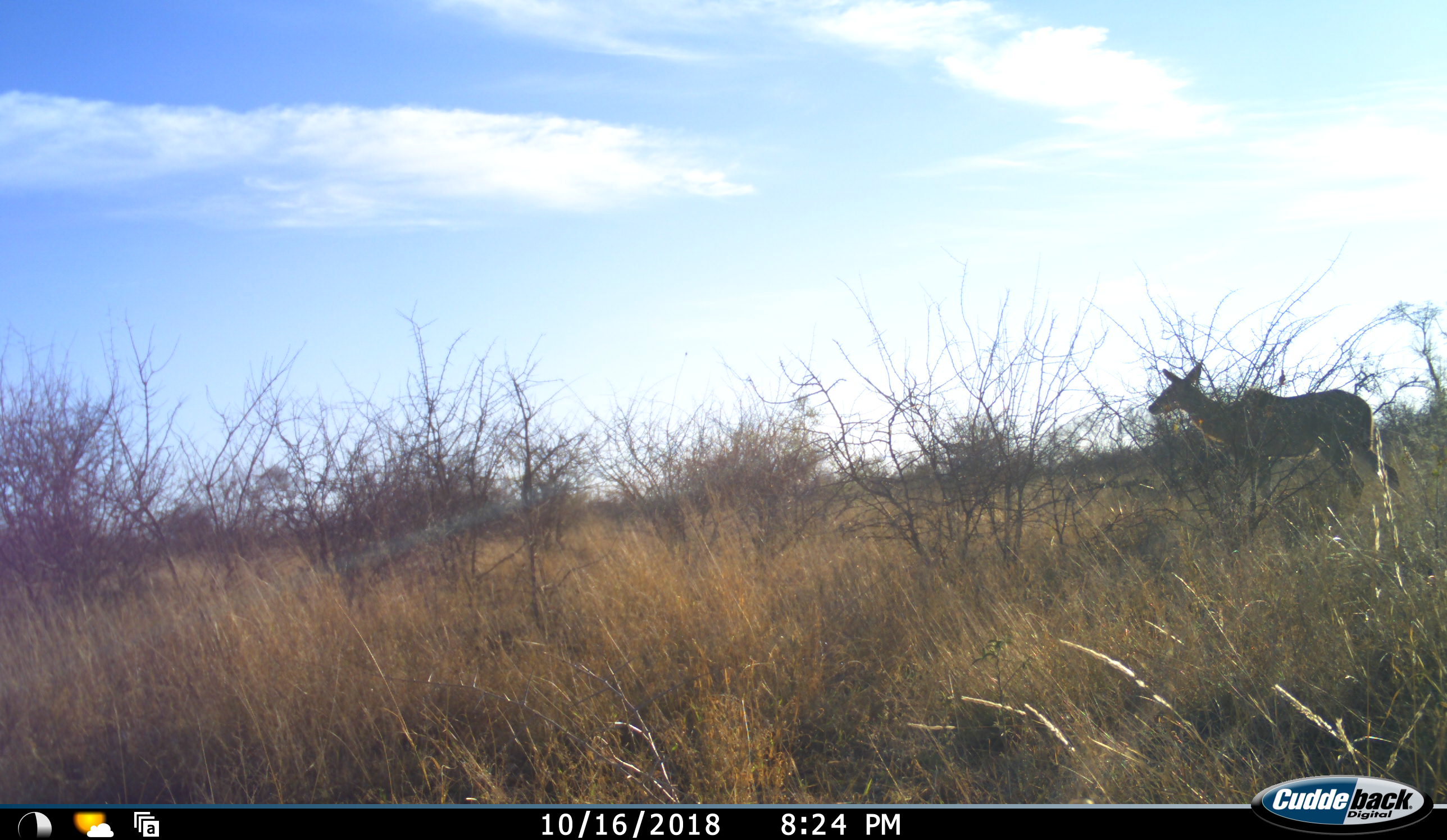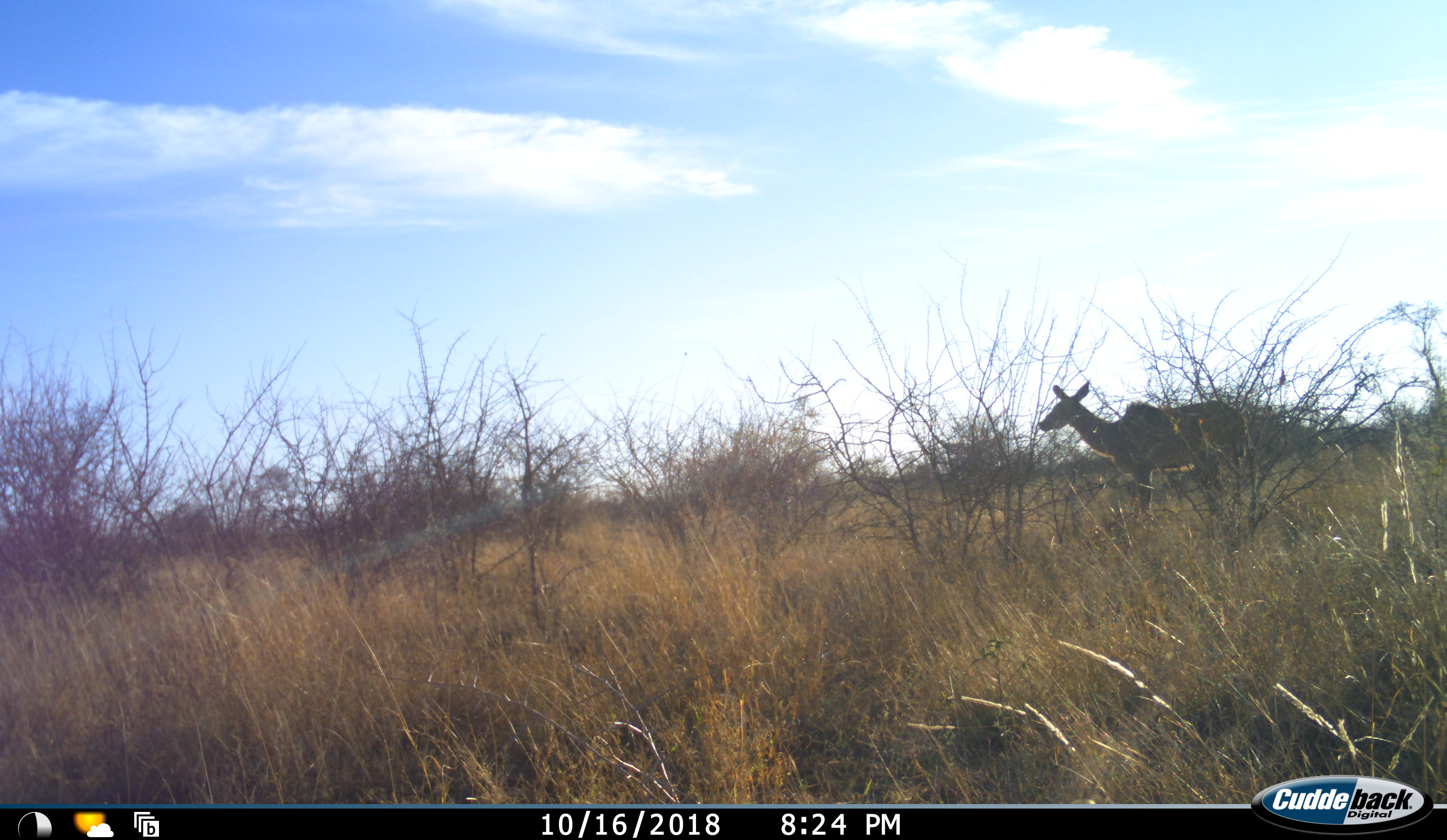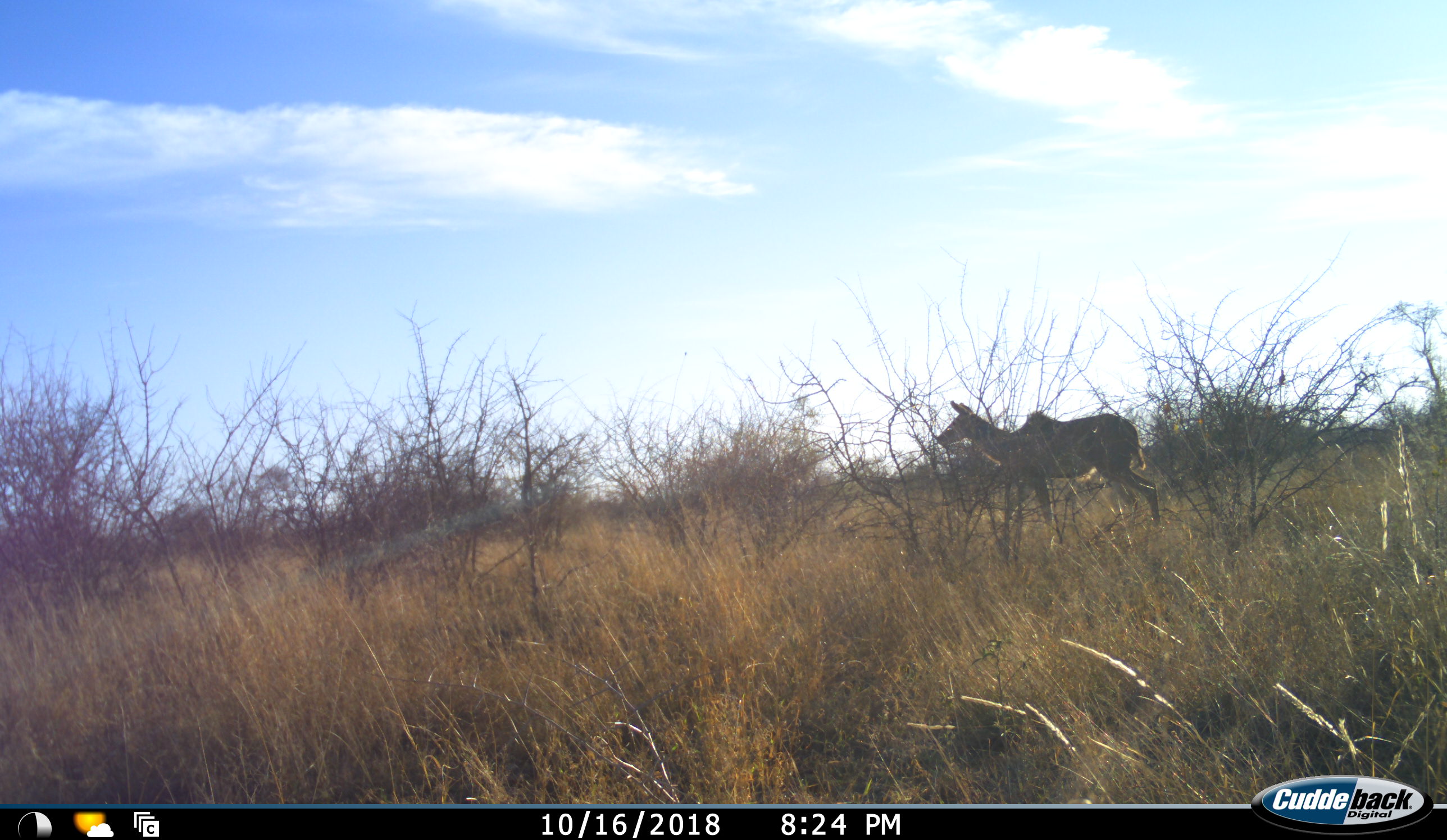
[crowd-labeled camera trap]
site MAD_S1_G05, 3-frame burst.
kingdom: Animalia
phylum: Chordata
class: Mammalia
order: Artiodactyla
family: Bovidae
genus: Tragelaphus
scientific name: Tragelaphus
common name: kudu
Kudu (Tragelaphus), count 1. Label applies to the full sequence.